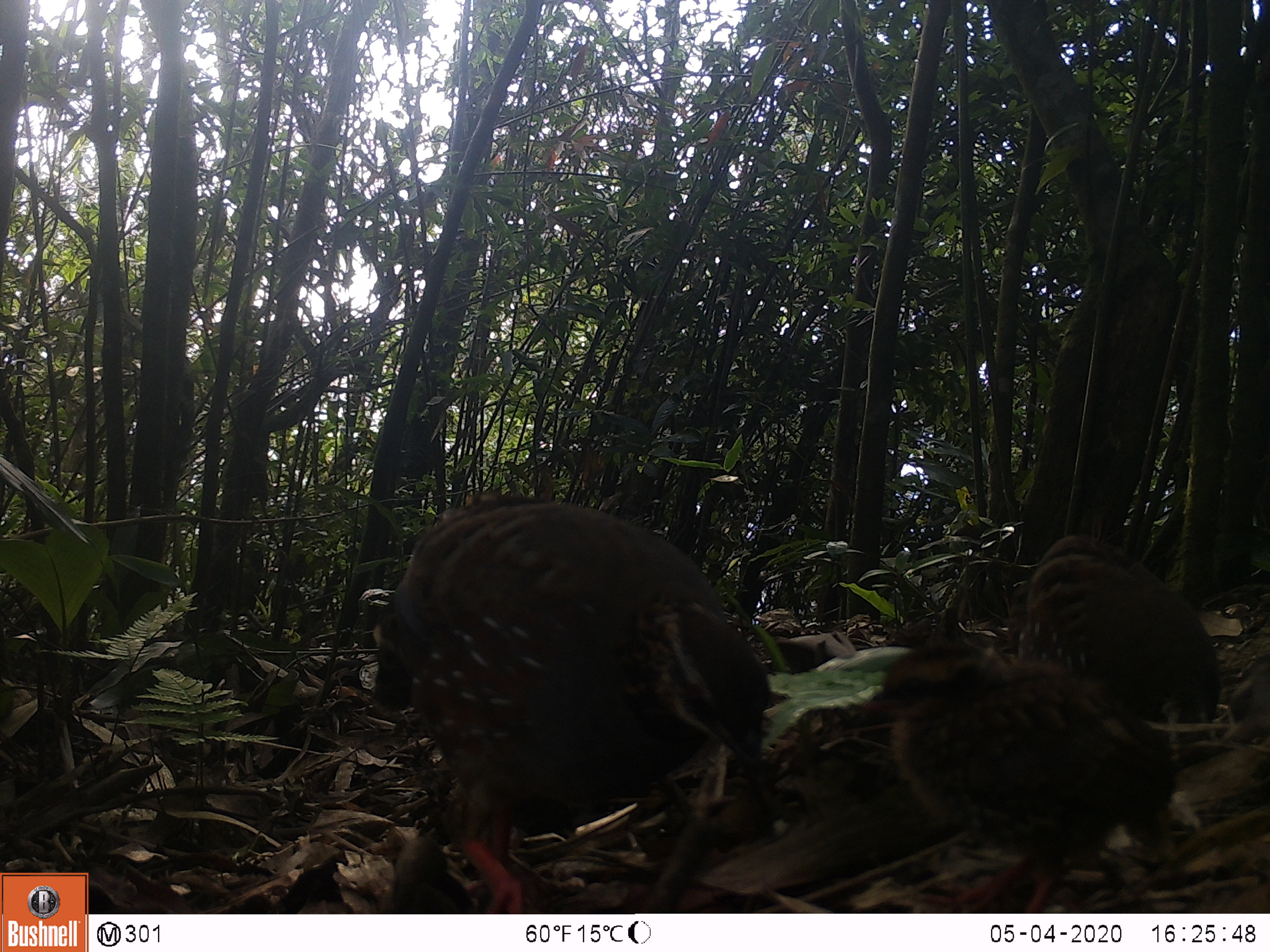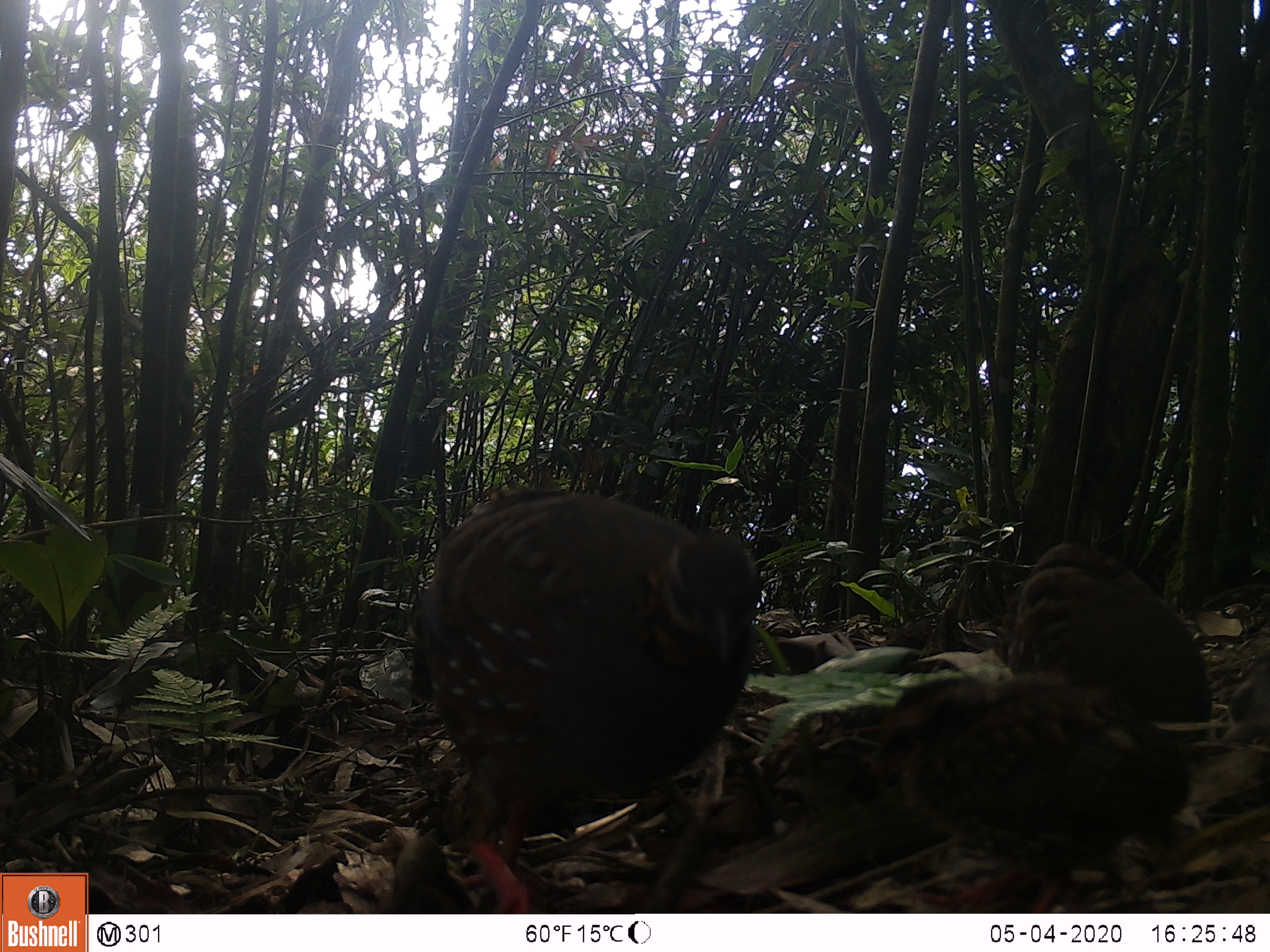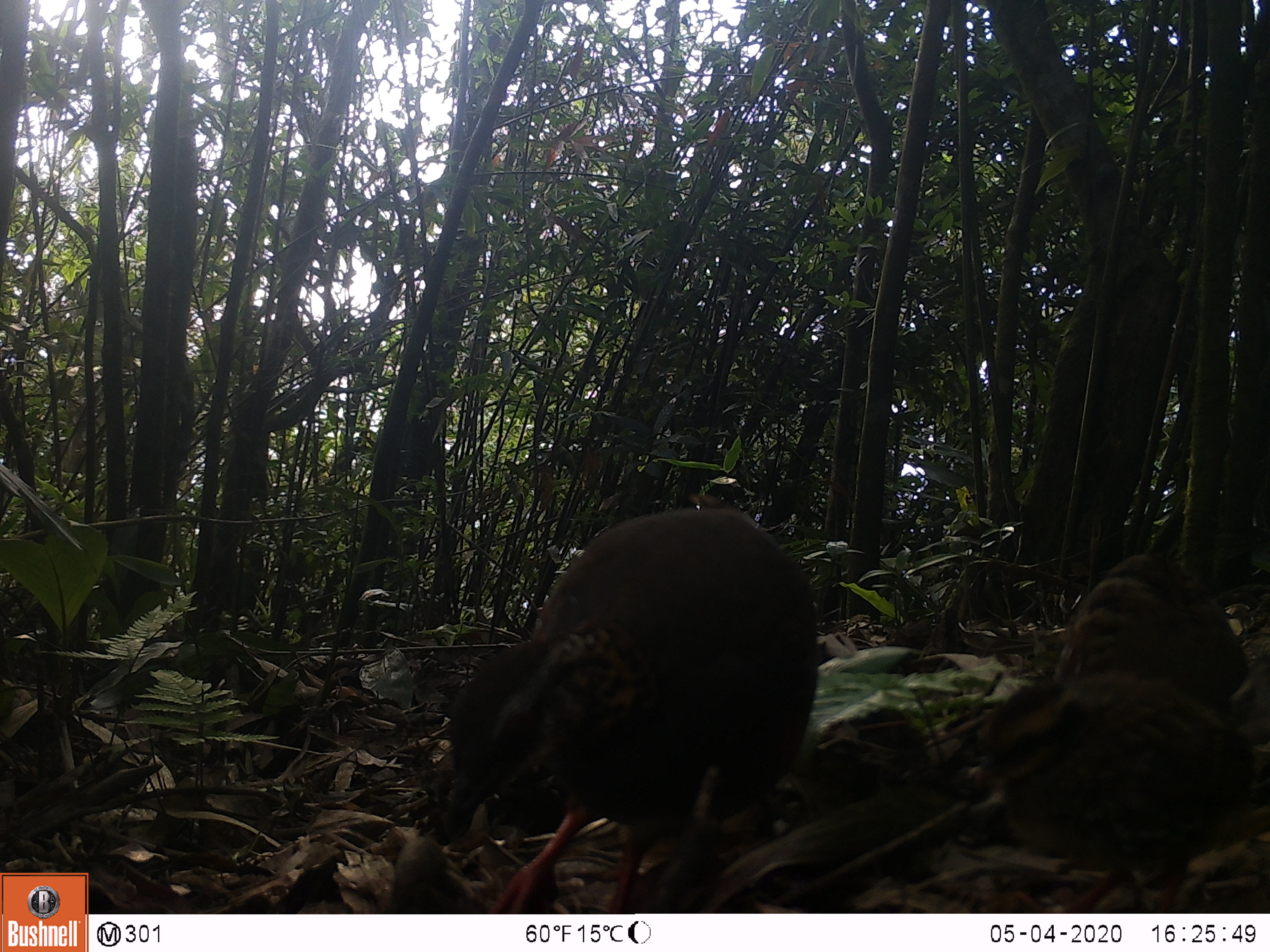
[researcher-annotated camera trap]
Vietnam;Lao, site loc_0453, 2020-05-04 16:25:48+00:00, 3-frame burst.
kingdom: Animalia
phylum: Chordata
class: Aves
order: Galliformes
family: Phasianidae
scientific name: Phasianidae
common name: partridge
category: unidentified partridge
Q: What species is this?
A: Unidentified partridge (partridge) (Phasianidae).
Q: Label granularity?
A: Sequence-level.